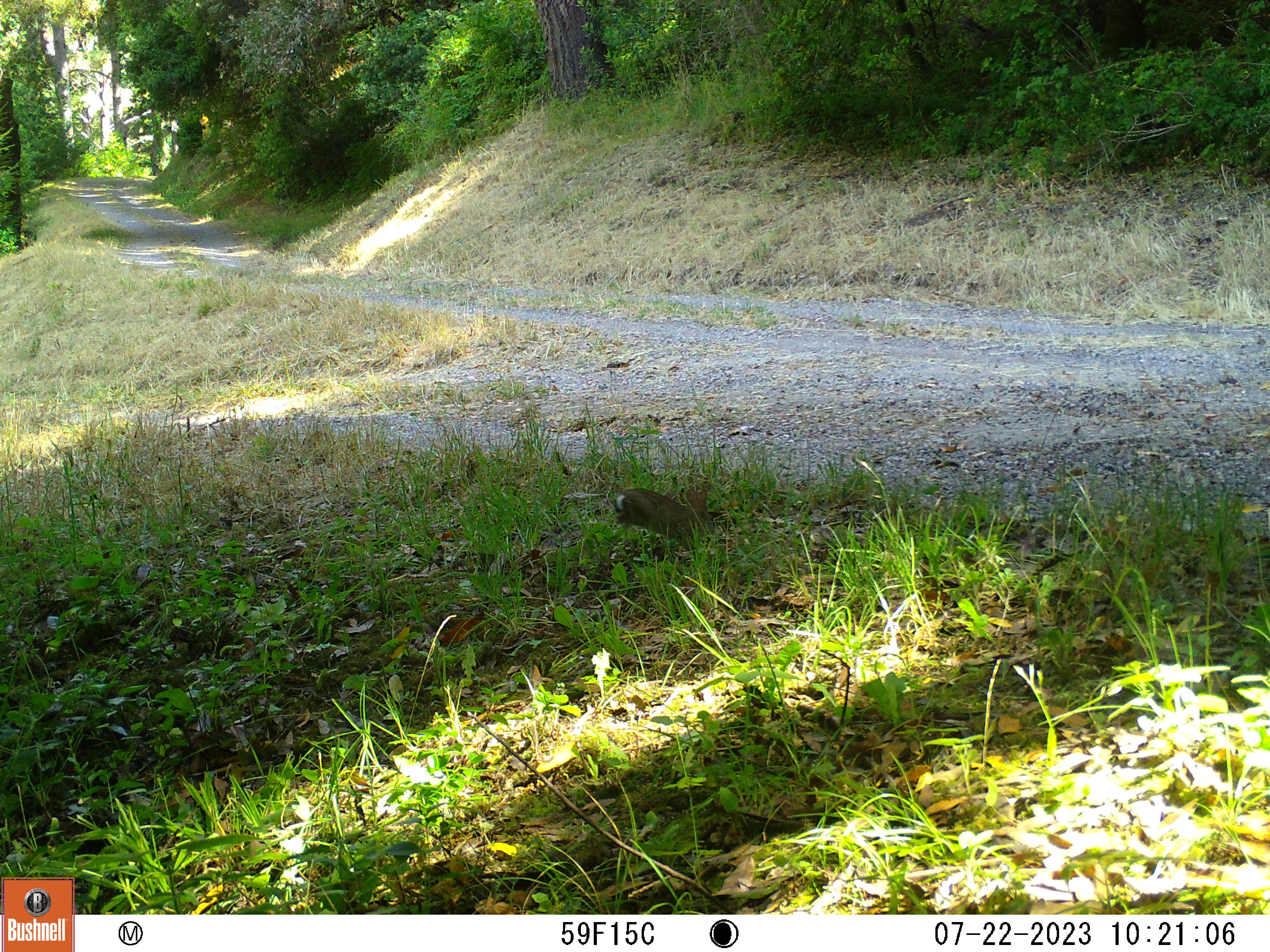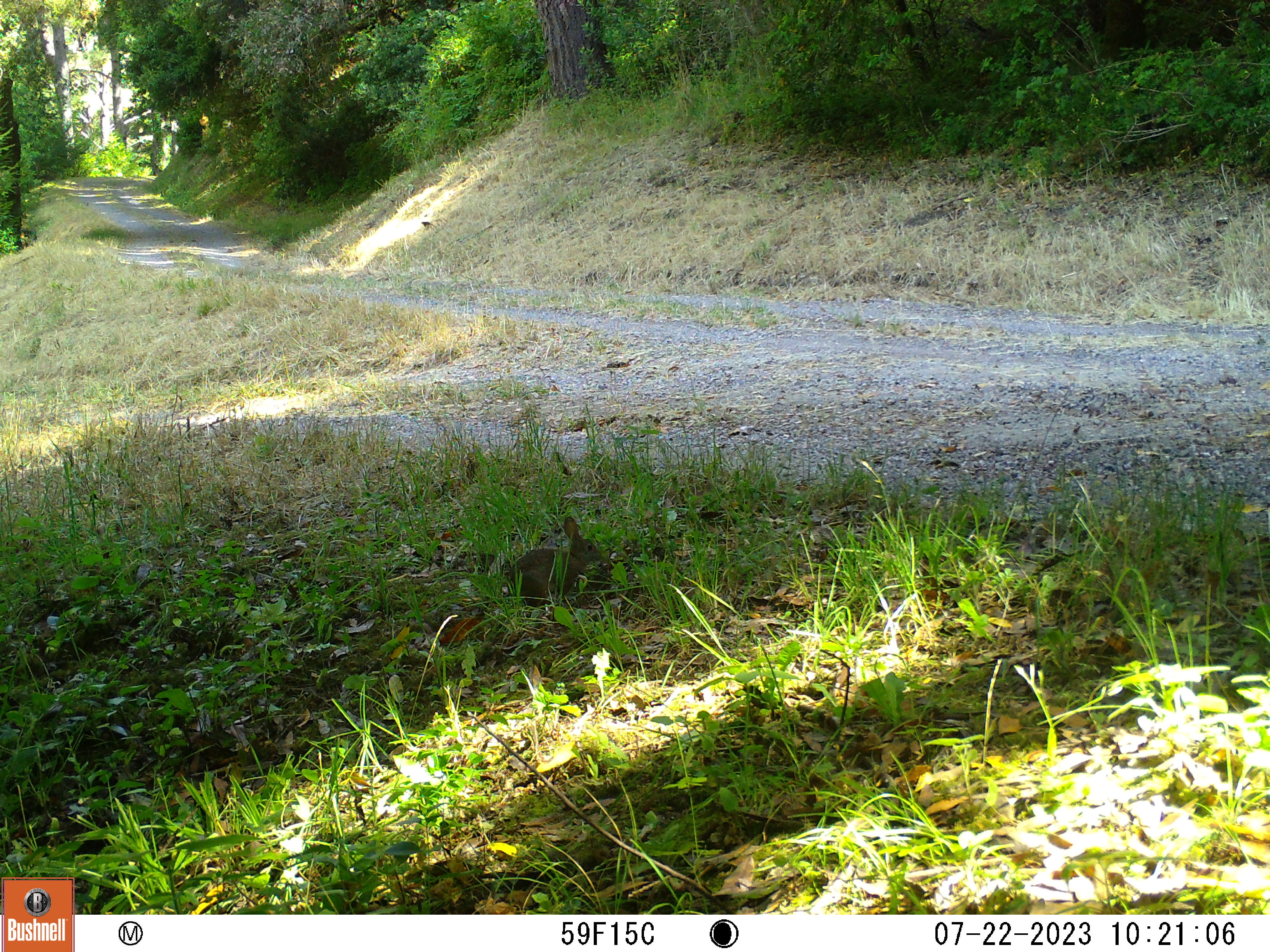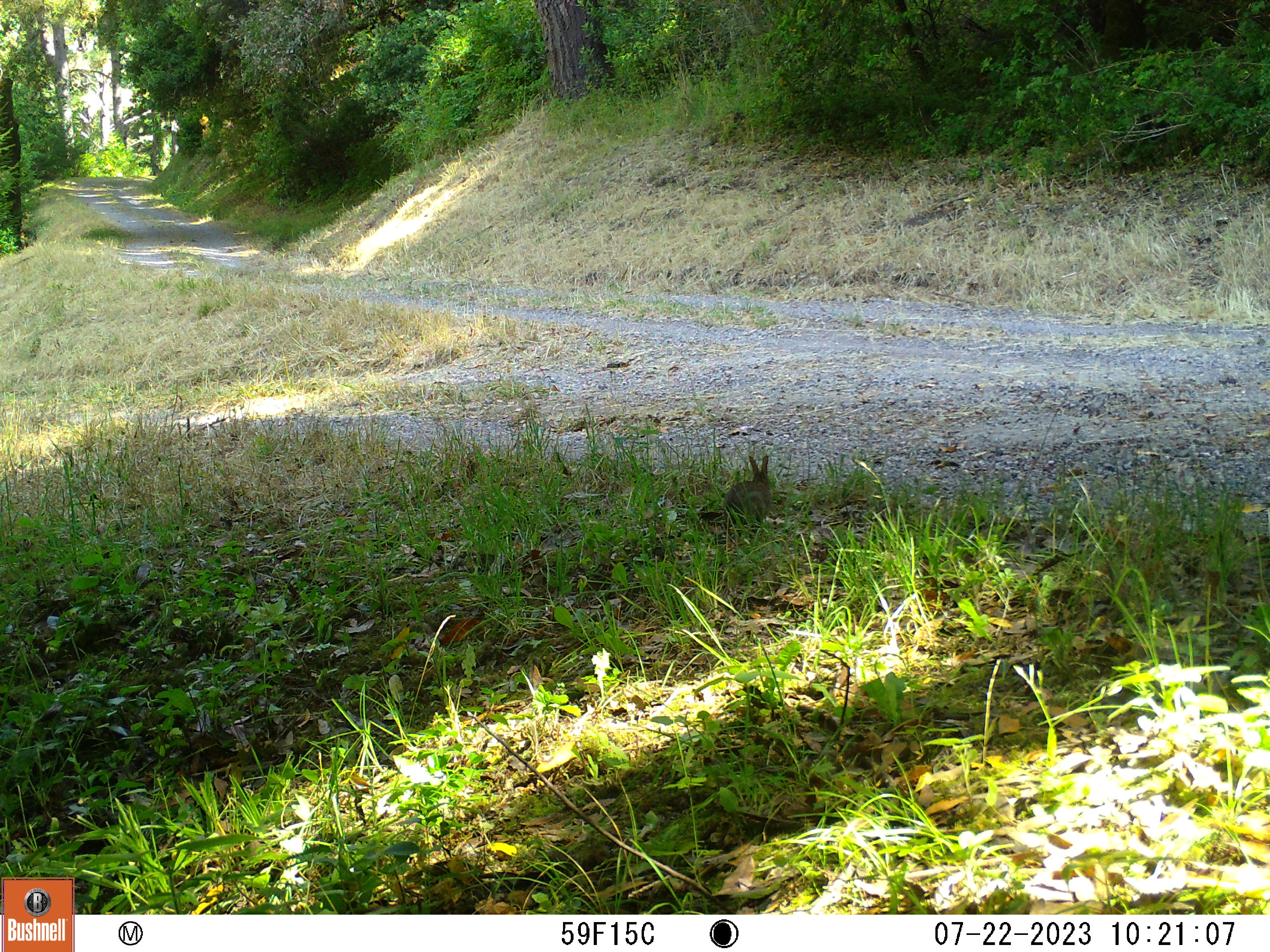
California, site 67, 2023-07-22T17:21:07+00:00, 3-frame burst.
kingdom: Animalia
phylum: Chordata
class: Mammalia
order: Lagomorpha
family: Leporidae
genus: Sylvilagus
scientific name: Sylvilagus bachmani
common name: brush rabbit